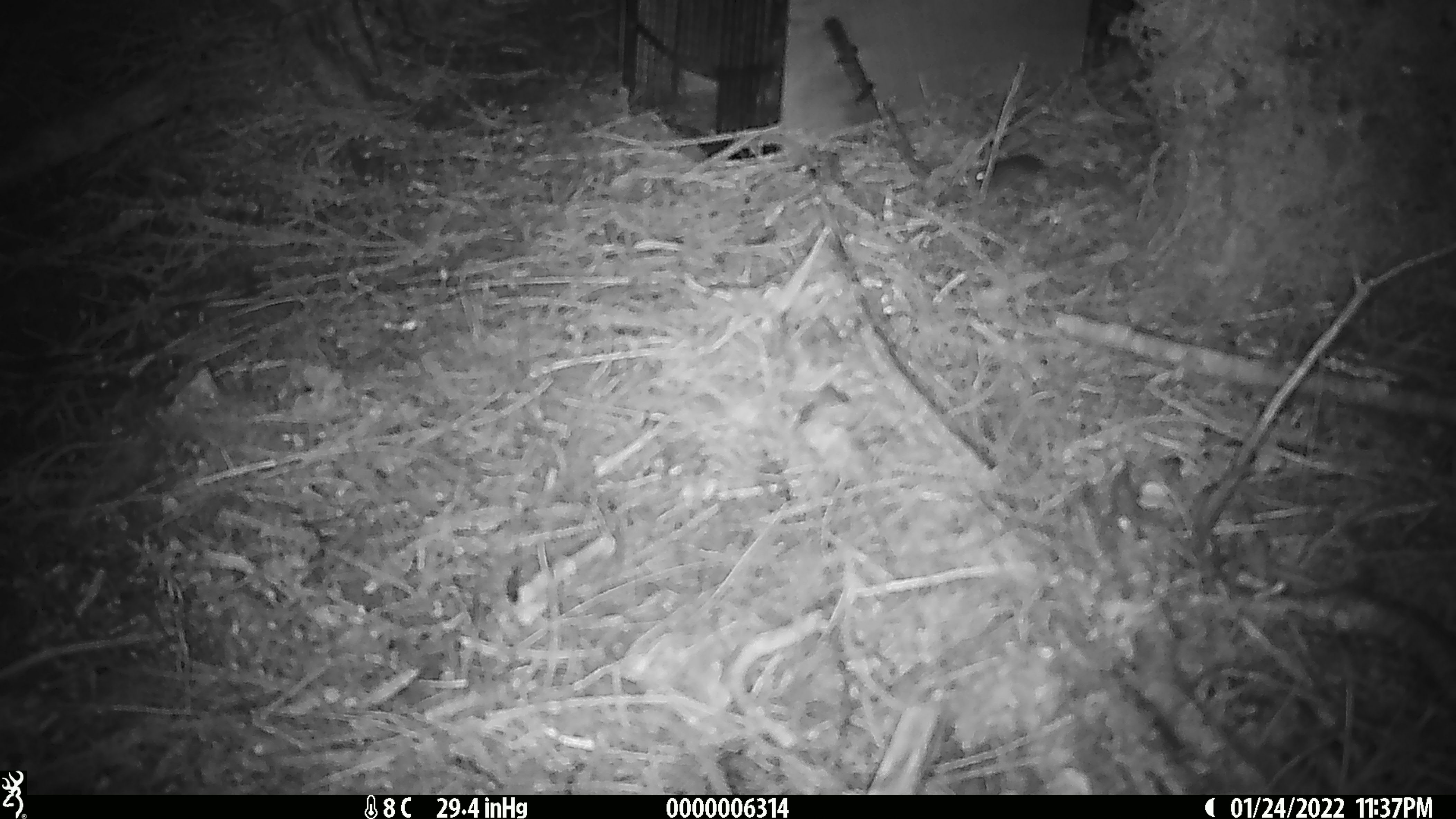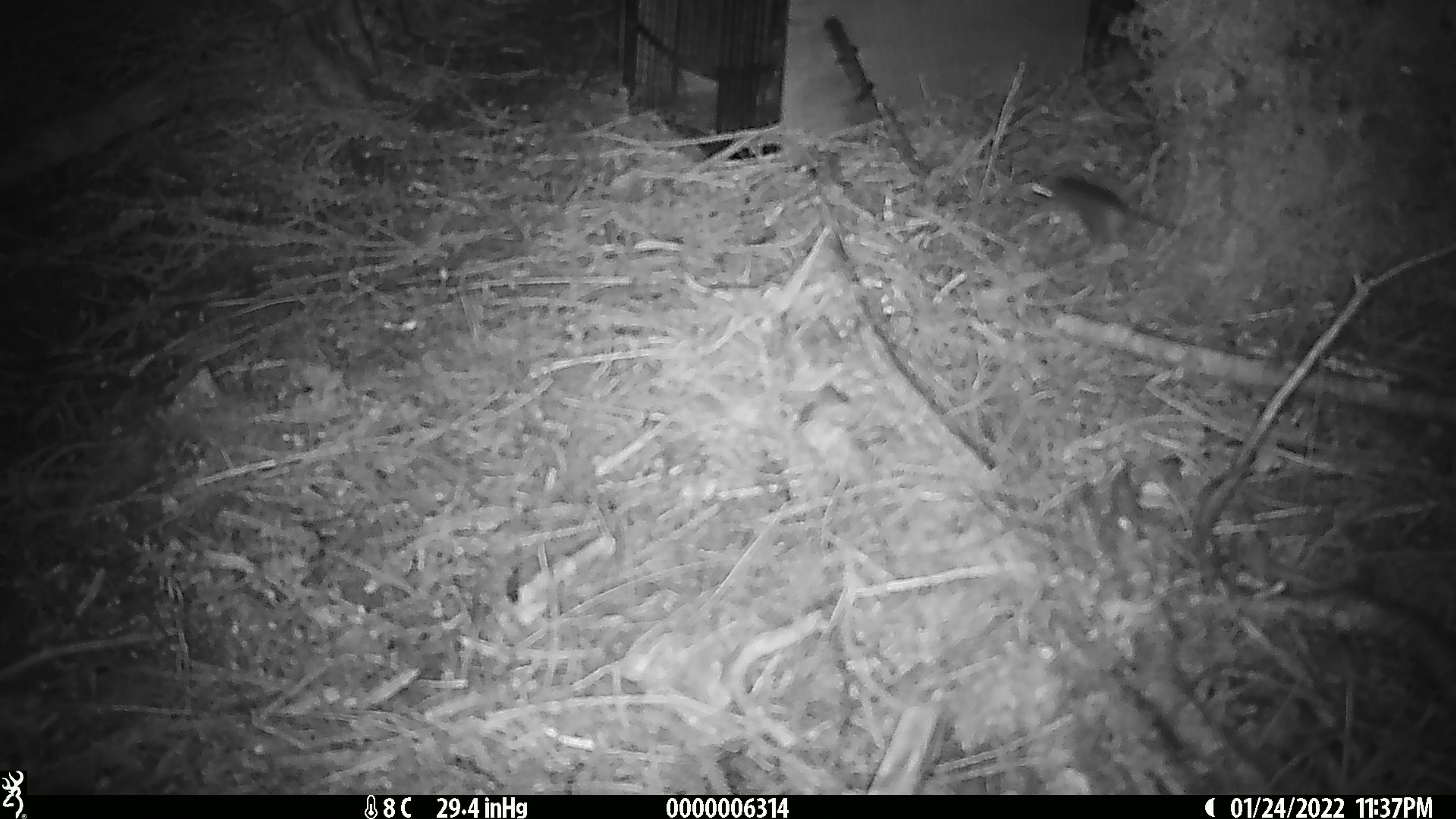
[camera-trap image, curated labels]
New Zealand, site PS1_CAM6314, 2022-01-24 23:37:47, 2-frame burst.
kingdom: Animalia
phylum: Chordata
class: Mammalia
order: Rodentia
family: Muridae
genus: Mus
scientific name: Mus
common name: mouse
Mouse (Mus).